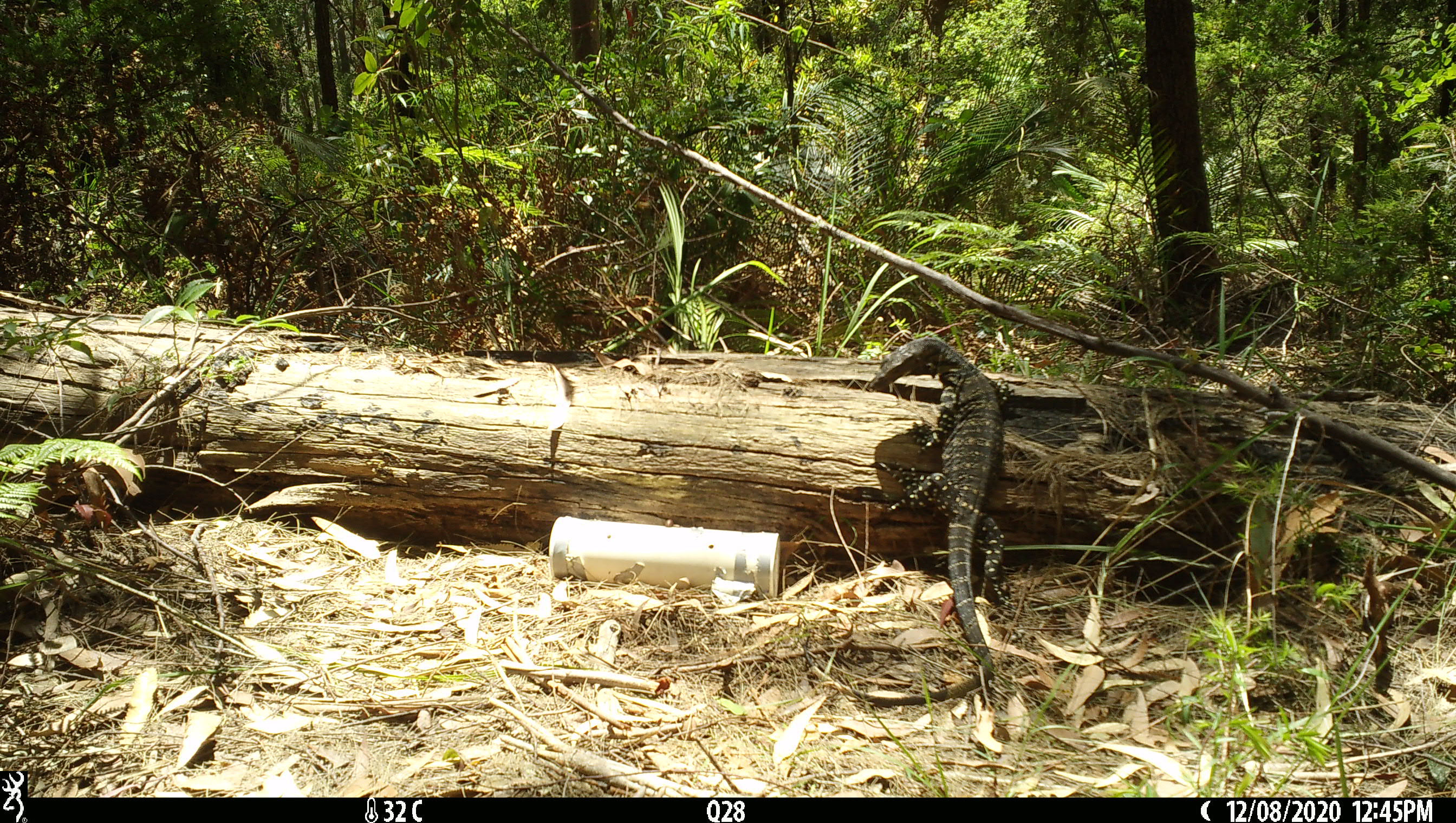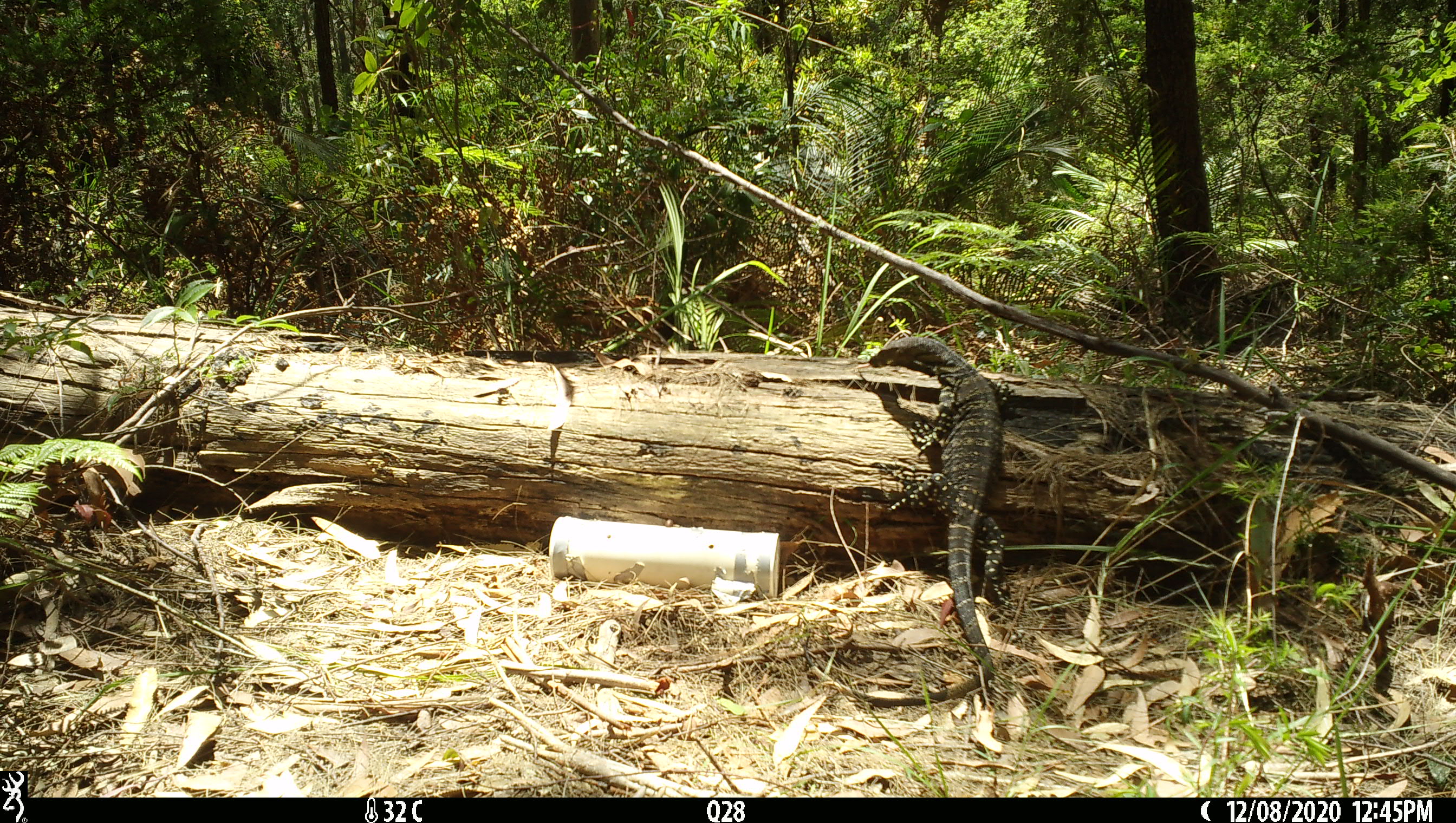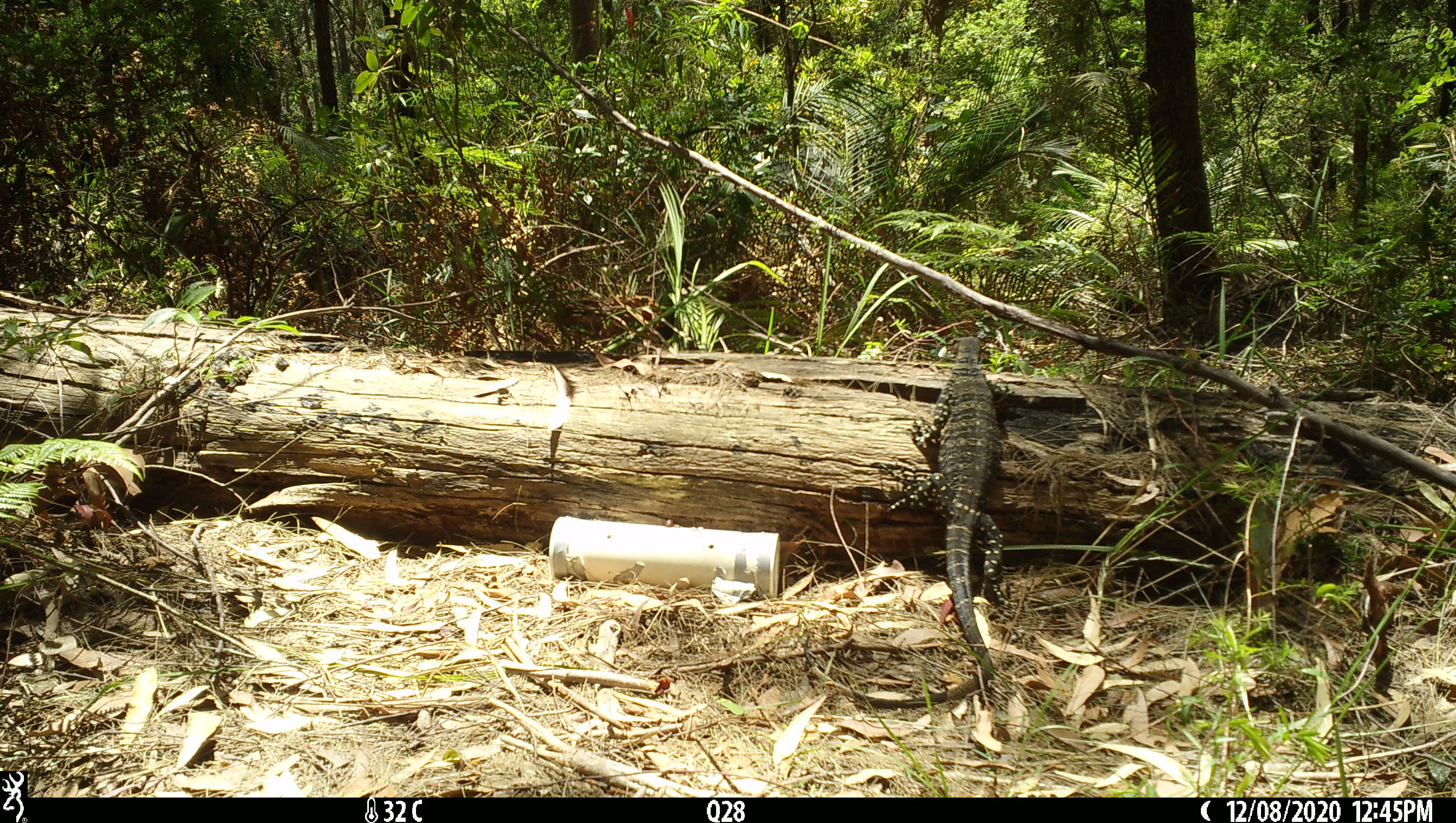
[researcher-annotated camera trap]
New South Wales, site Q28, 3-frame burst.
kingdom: Animalia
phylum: Chordata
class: Reptilia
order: Squamata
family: Varanidae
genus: Varanus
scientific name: Varanus varius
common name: lace monitor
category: goanna